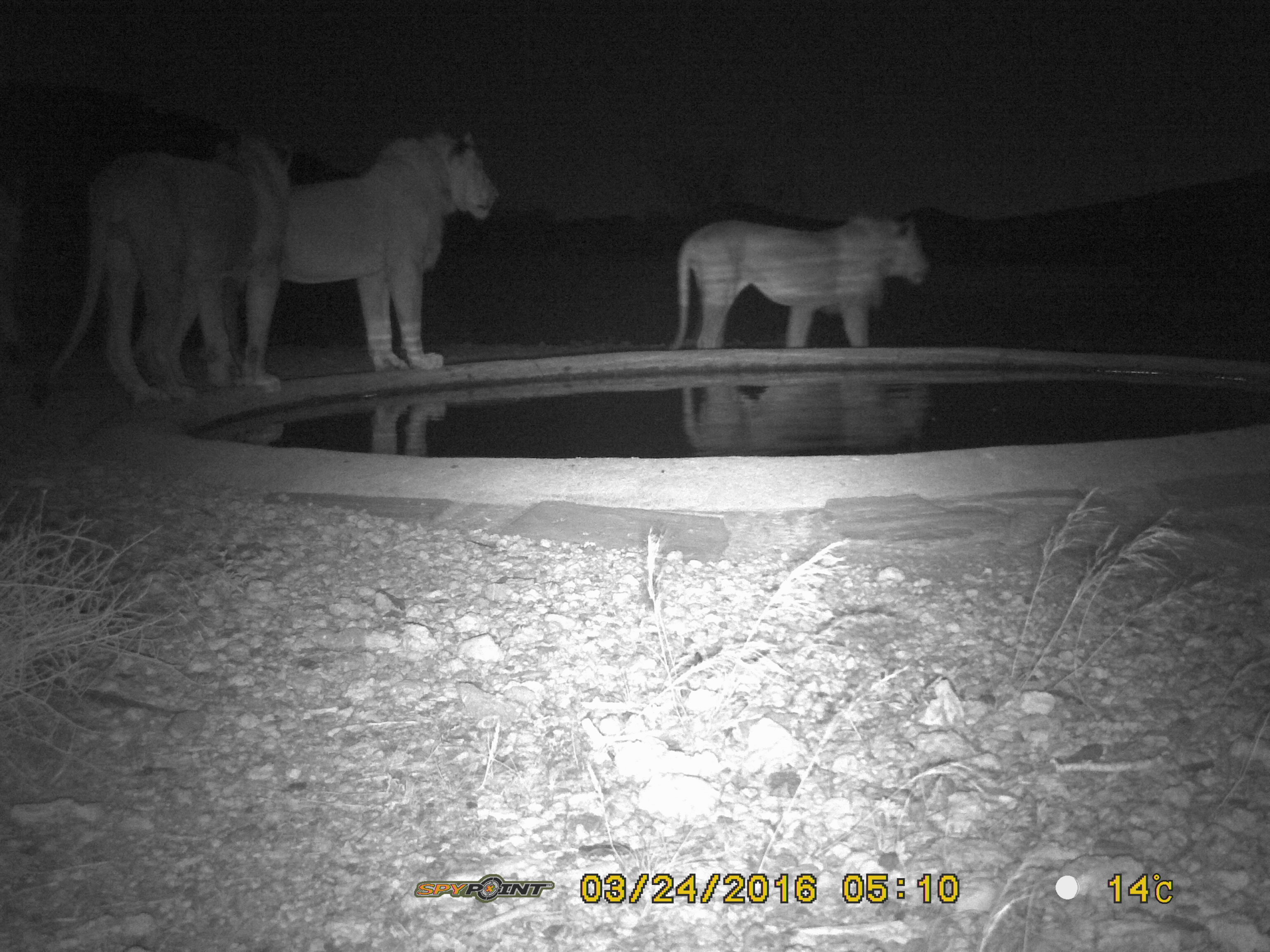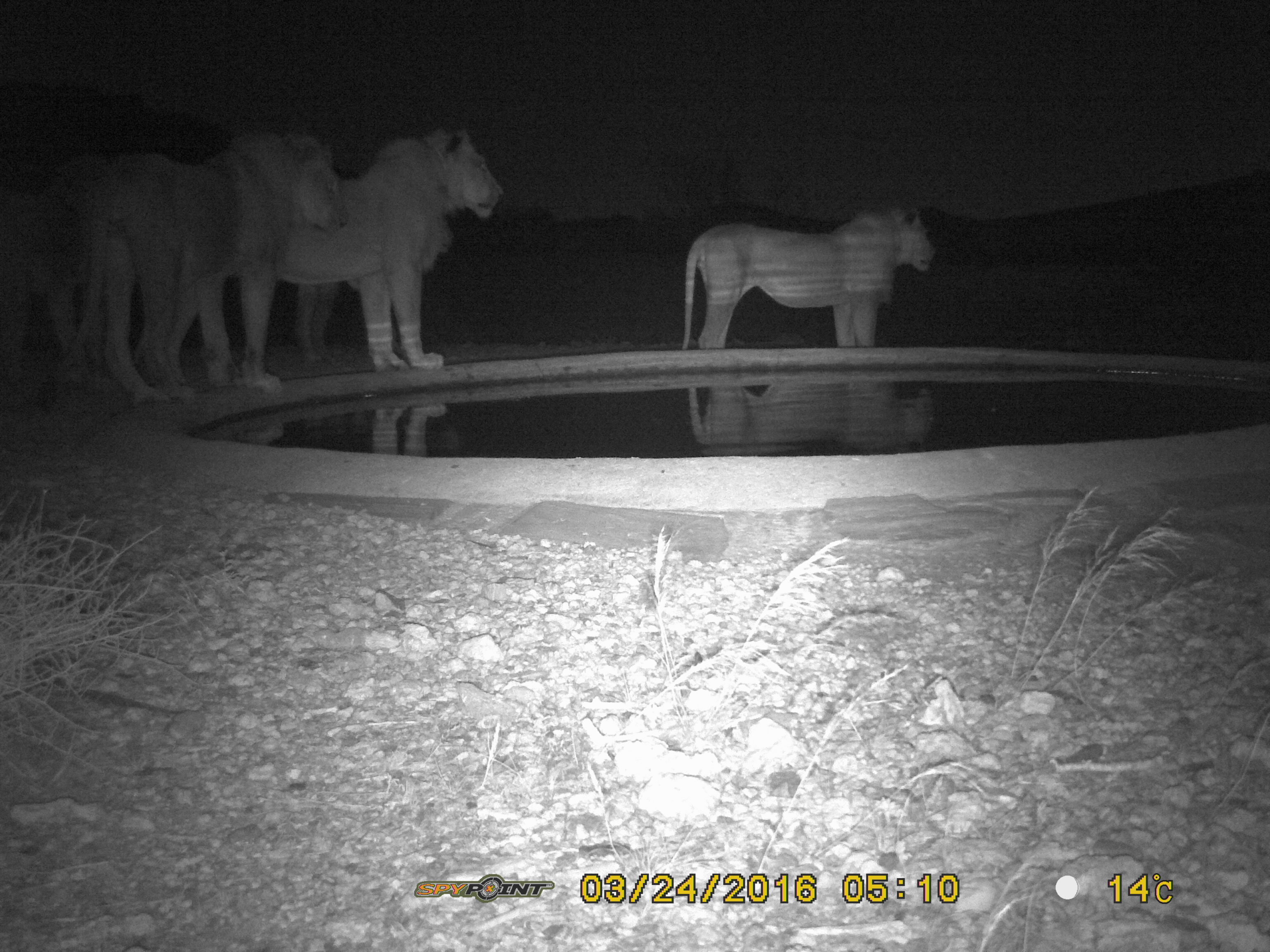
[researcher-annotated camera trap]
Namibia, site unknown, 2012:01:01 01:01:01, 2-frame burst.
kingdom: Animalia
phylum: Chordata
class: Mammalia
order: Carnivora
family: Felidae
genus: Panthera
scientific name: Panthera leo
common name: lion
Panthera leo (lion).